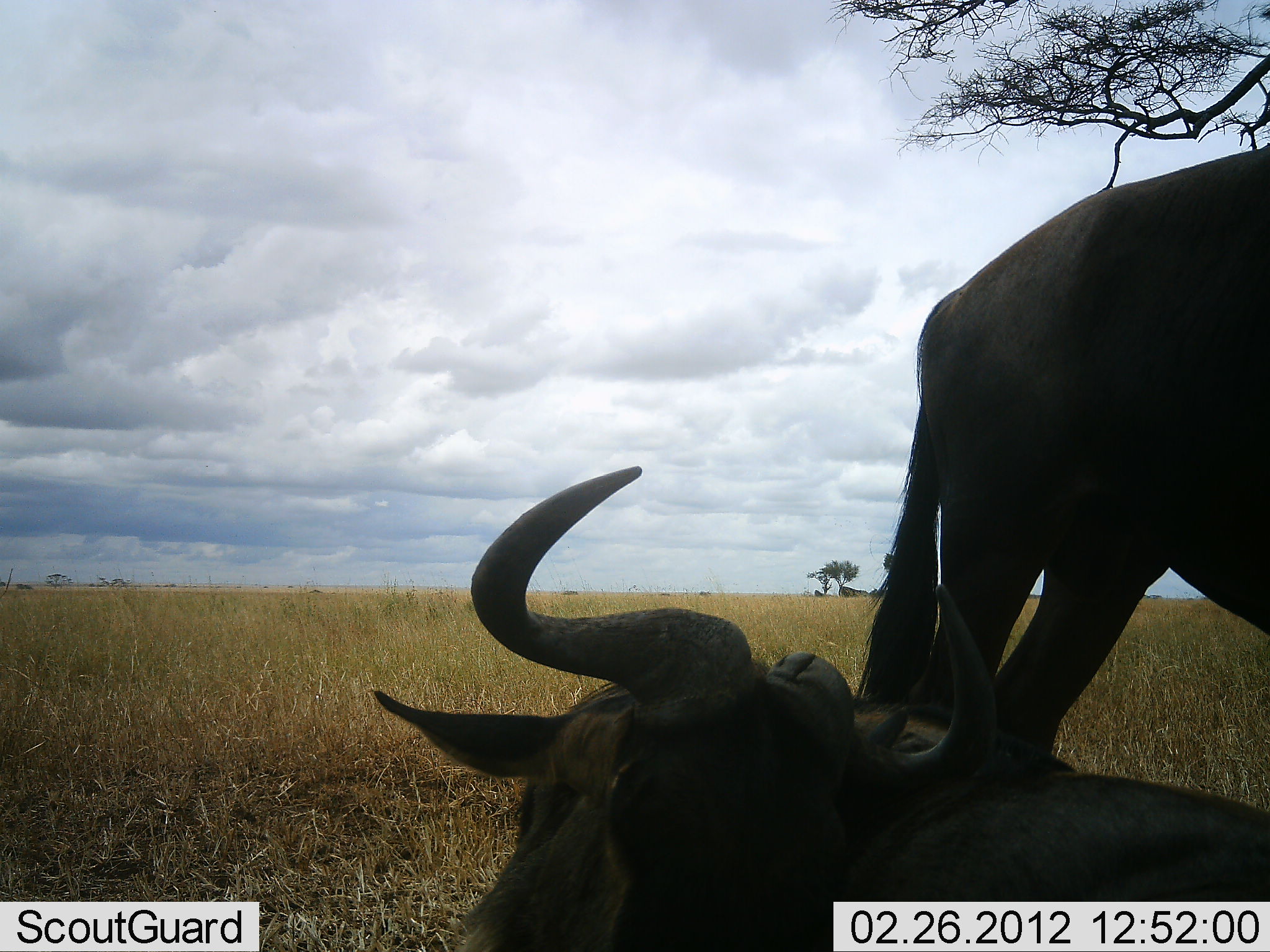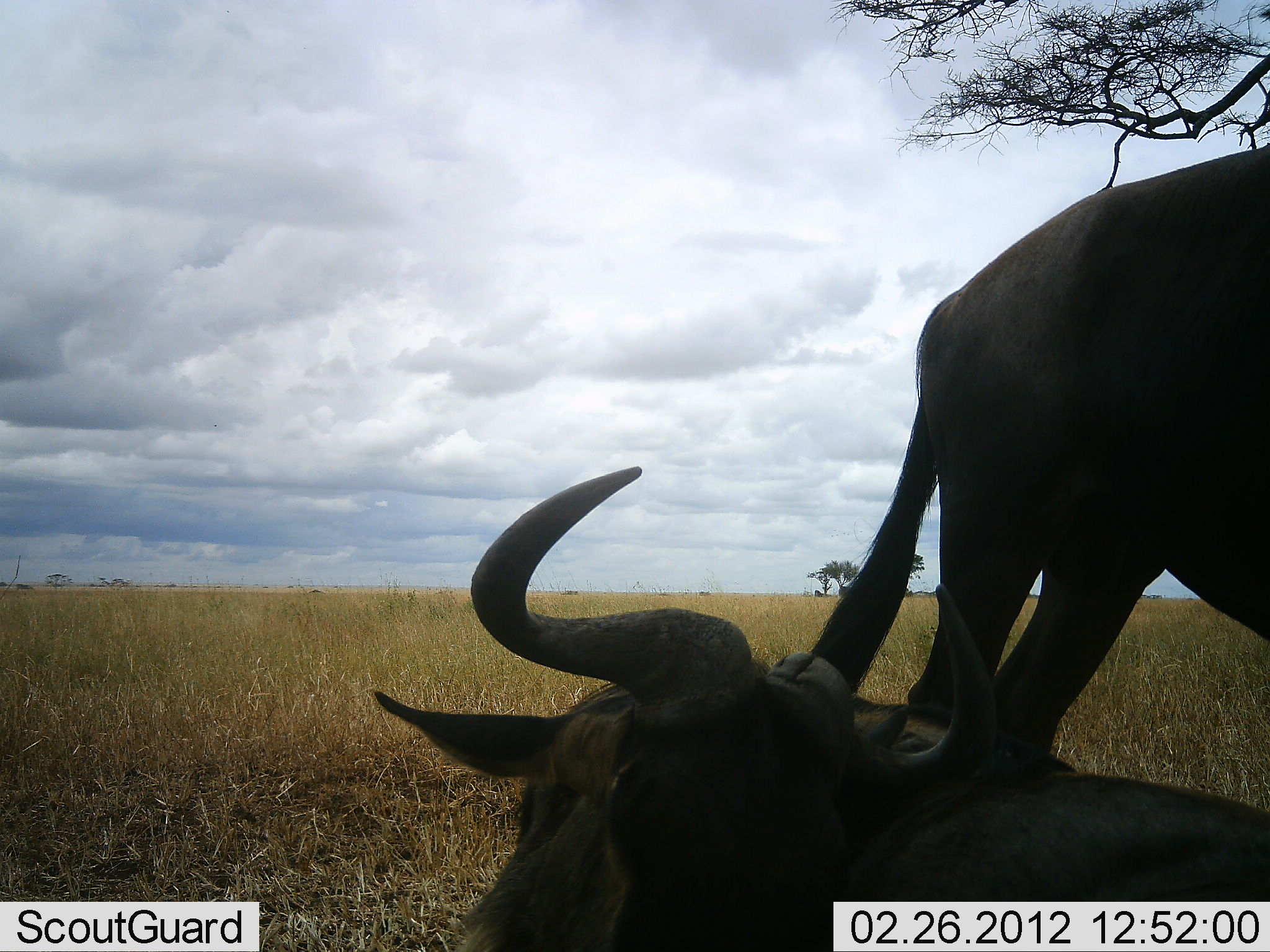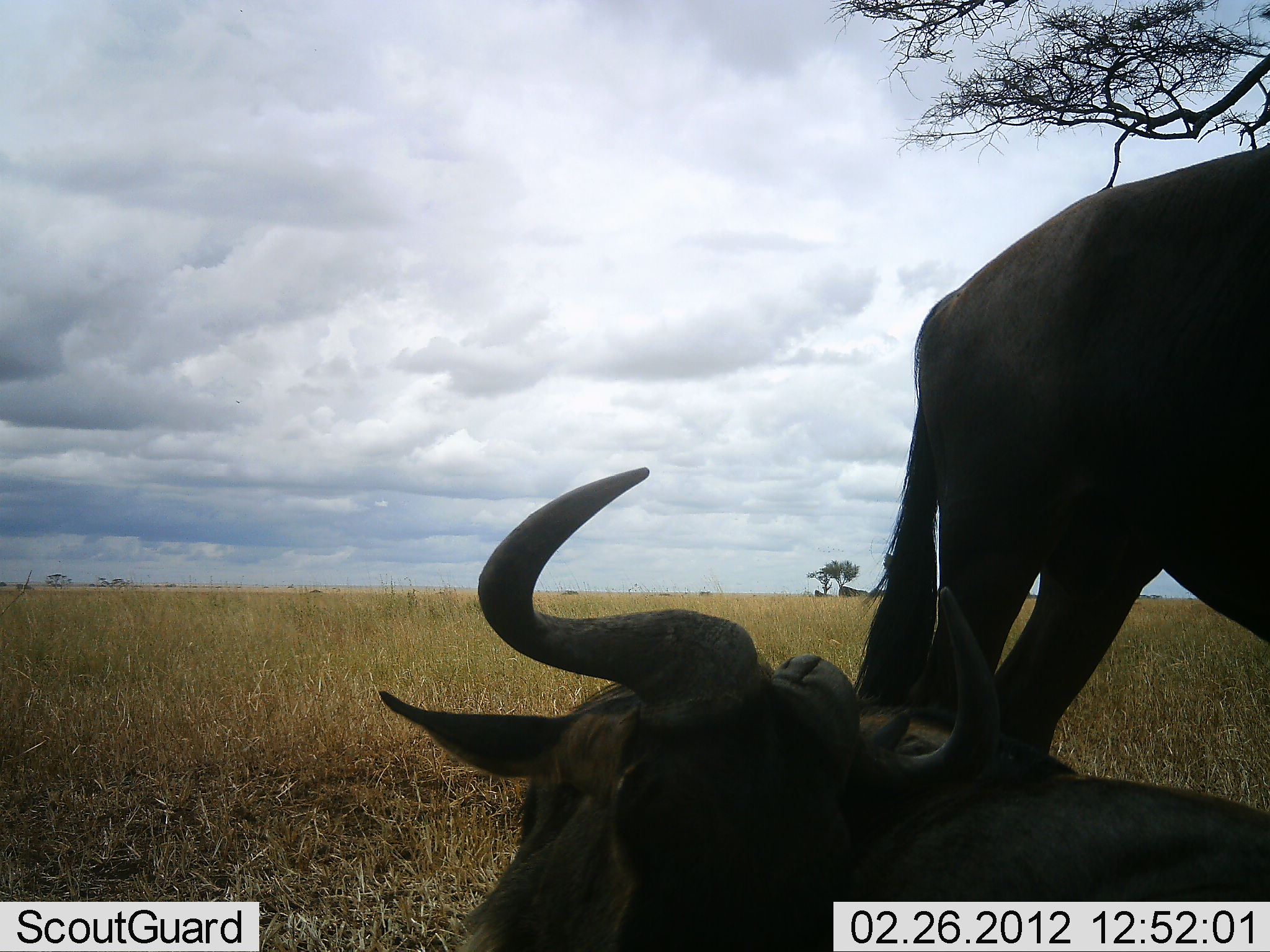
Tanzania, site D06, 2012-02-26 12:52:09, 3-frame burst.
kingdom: Animalia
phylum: Chordata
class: Mammalia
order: Artiodactyla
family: Bovidae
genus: Connochaetes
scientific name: Connochaetes taurinus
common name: blue wildebeest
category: wildebeest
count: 2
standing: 76%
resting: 90%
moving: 3%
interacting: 0%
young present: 0%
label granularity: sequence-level